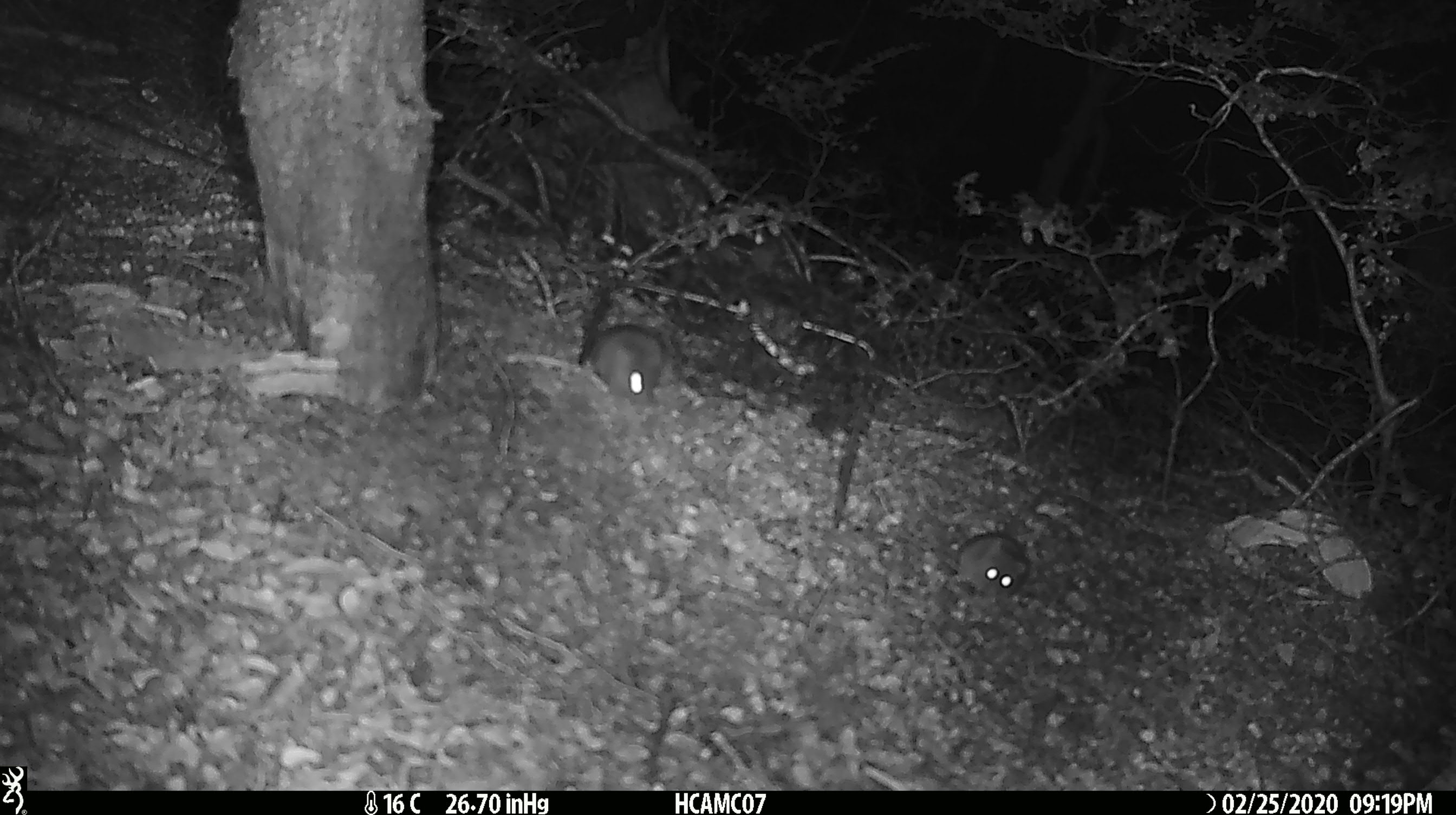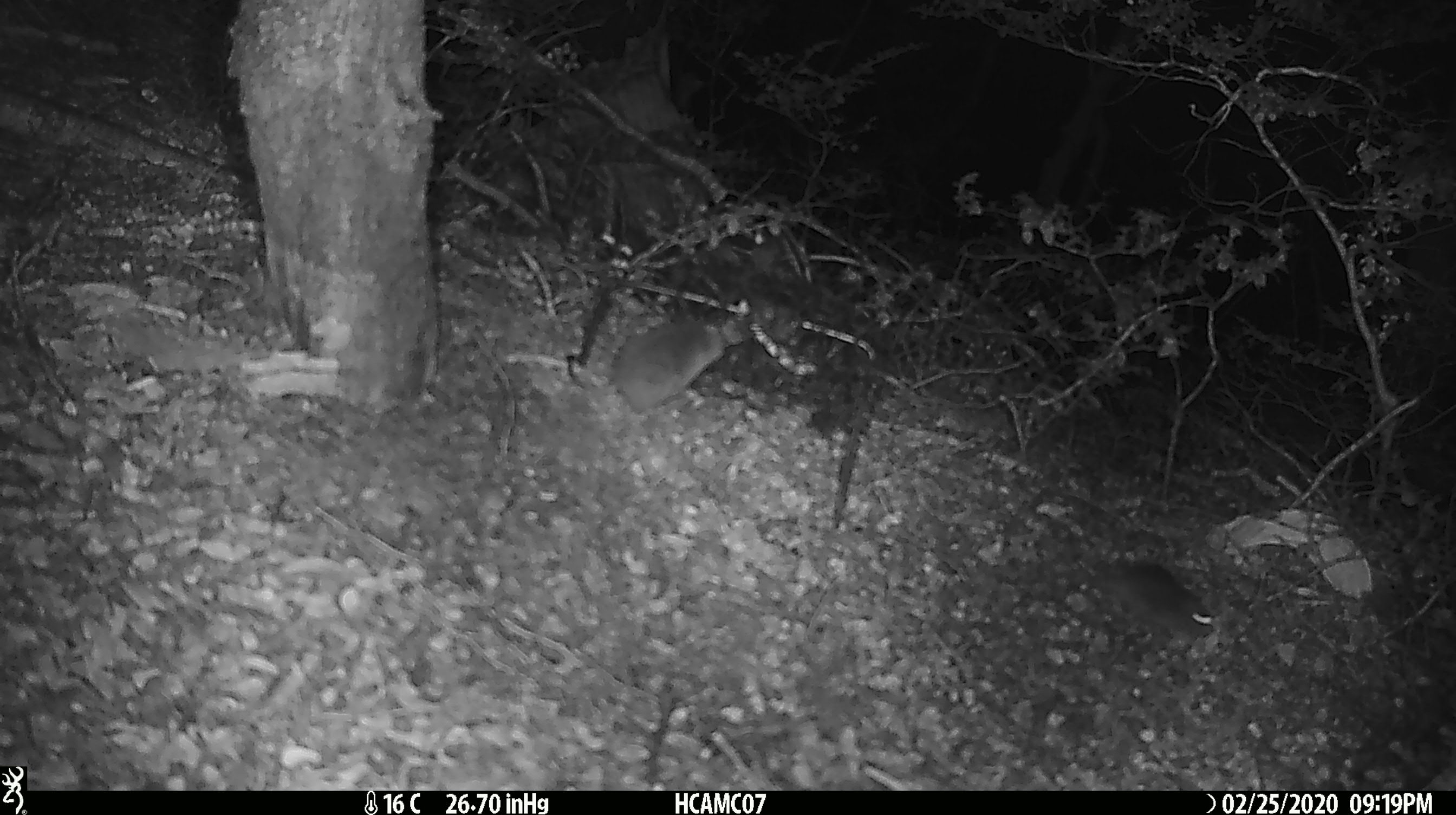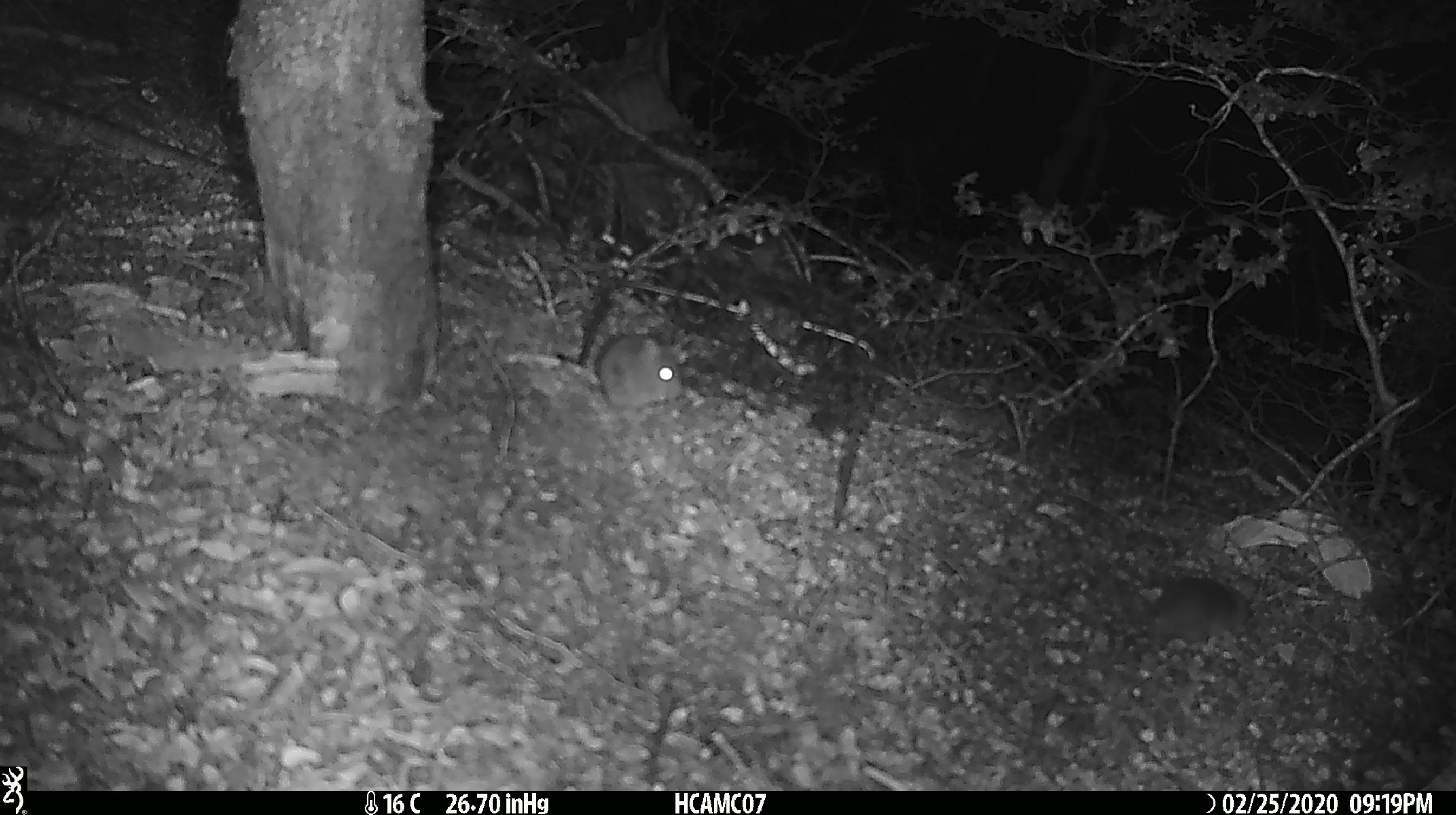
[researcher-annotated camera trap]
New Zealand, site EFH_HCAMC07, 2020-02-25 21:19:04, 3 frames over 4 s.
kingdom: Animalia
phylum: Chordata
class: Mammalia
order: Rodentia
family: Muridae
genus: Mus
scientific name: Mus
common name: mouse